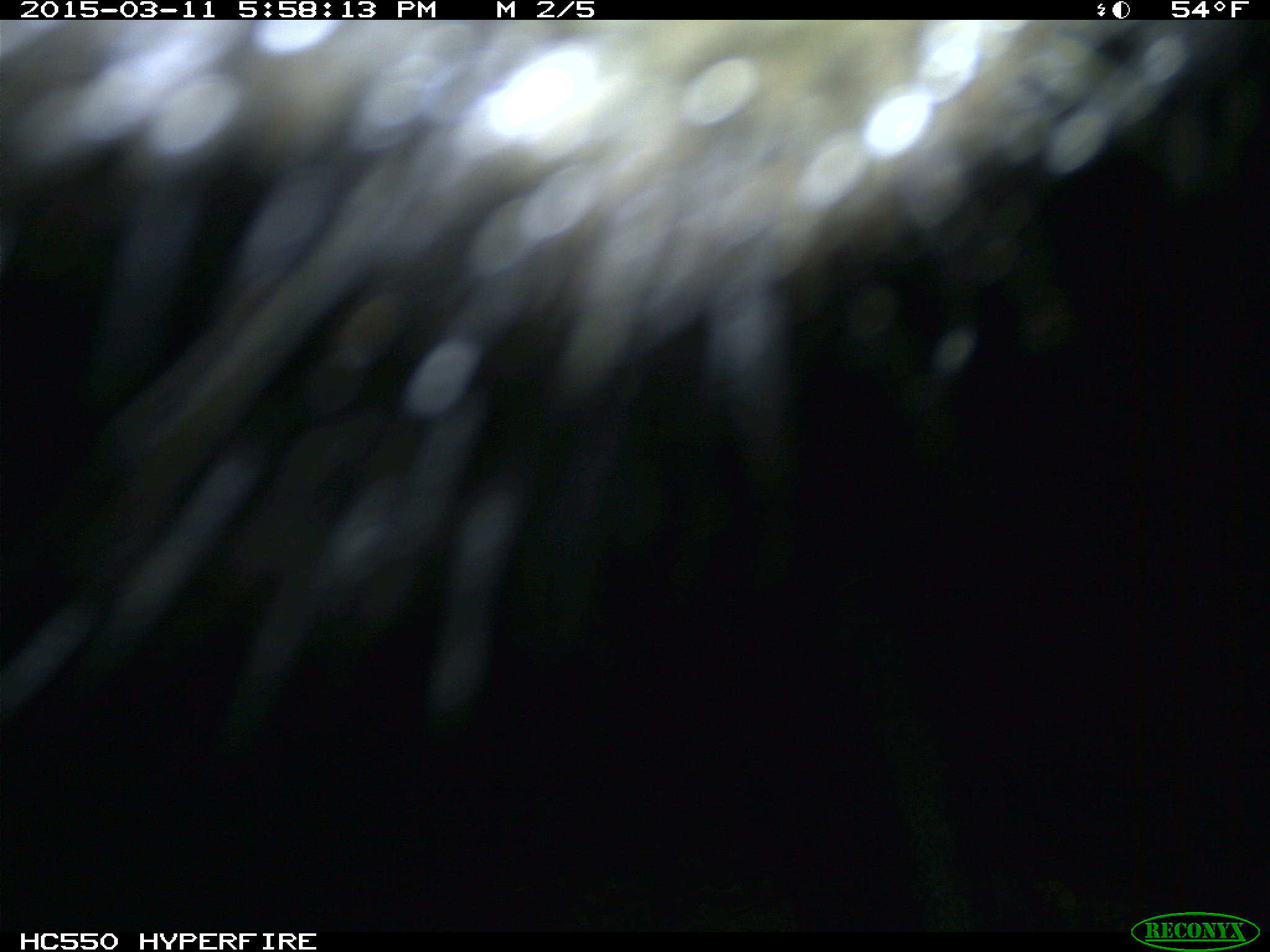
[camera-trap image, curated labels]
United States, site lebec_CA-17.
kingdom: Animalia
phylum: Chordata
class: Mammalia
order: Artiodactyla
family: Bovidae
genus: Bos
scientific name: Bos taurus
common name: domestic cow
Bos taurus (domestic cow).